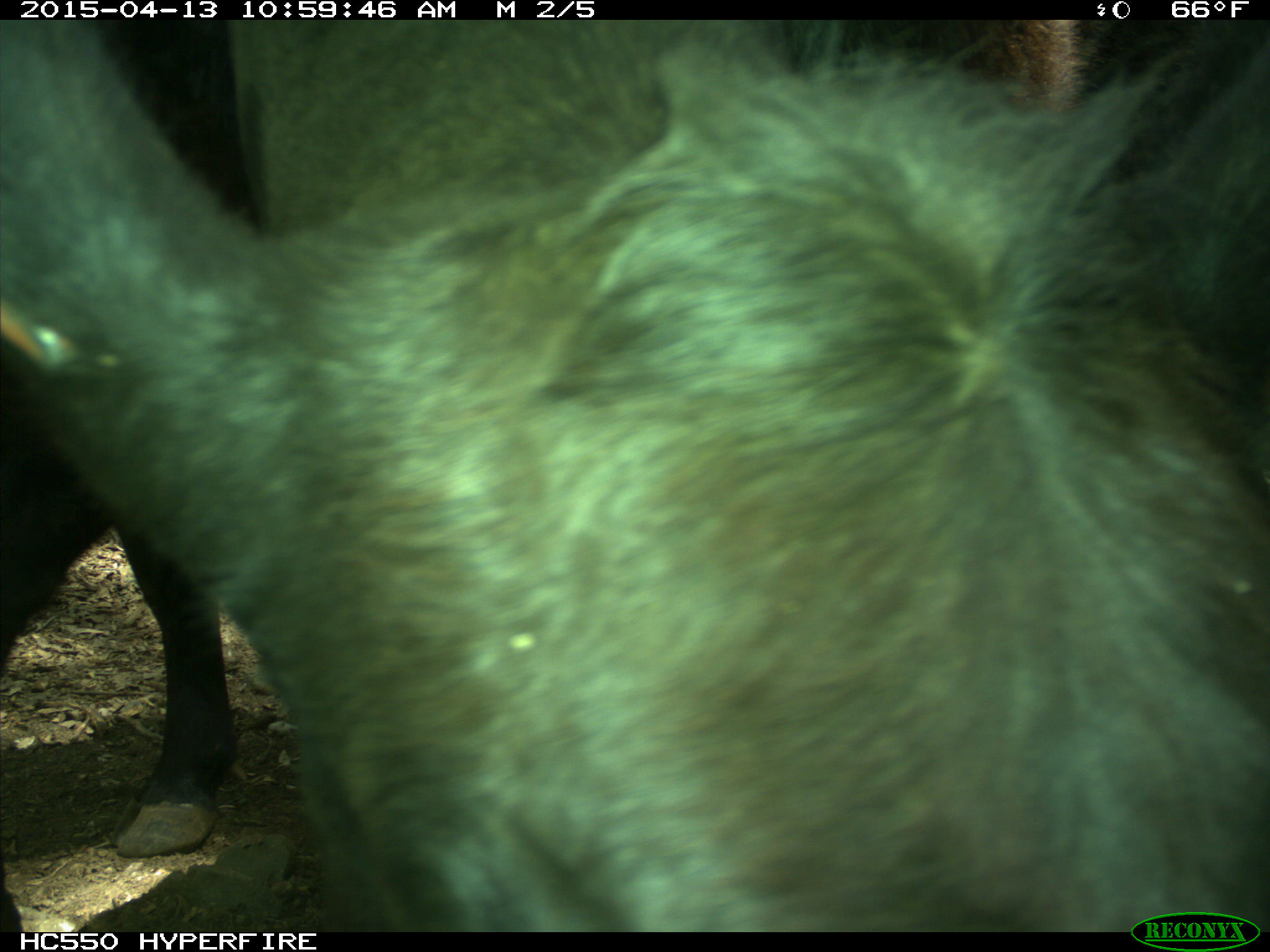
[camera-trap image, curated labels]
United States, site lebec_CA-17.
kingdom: Animalia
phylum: Chordata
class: Mammalia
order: Artiodactyla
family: Bovidae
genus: Bos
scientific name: Bos taurus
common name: domestic cow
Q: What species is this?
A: Bos taurus (domestic cow).